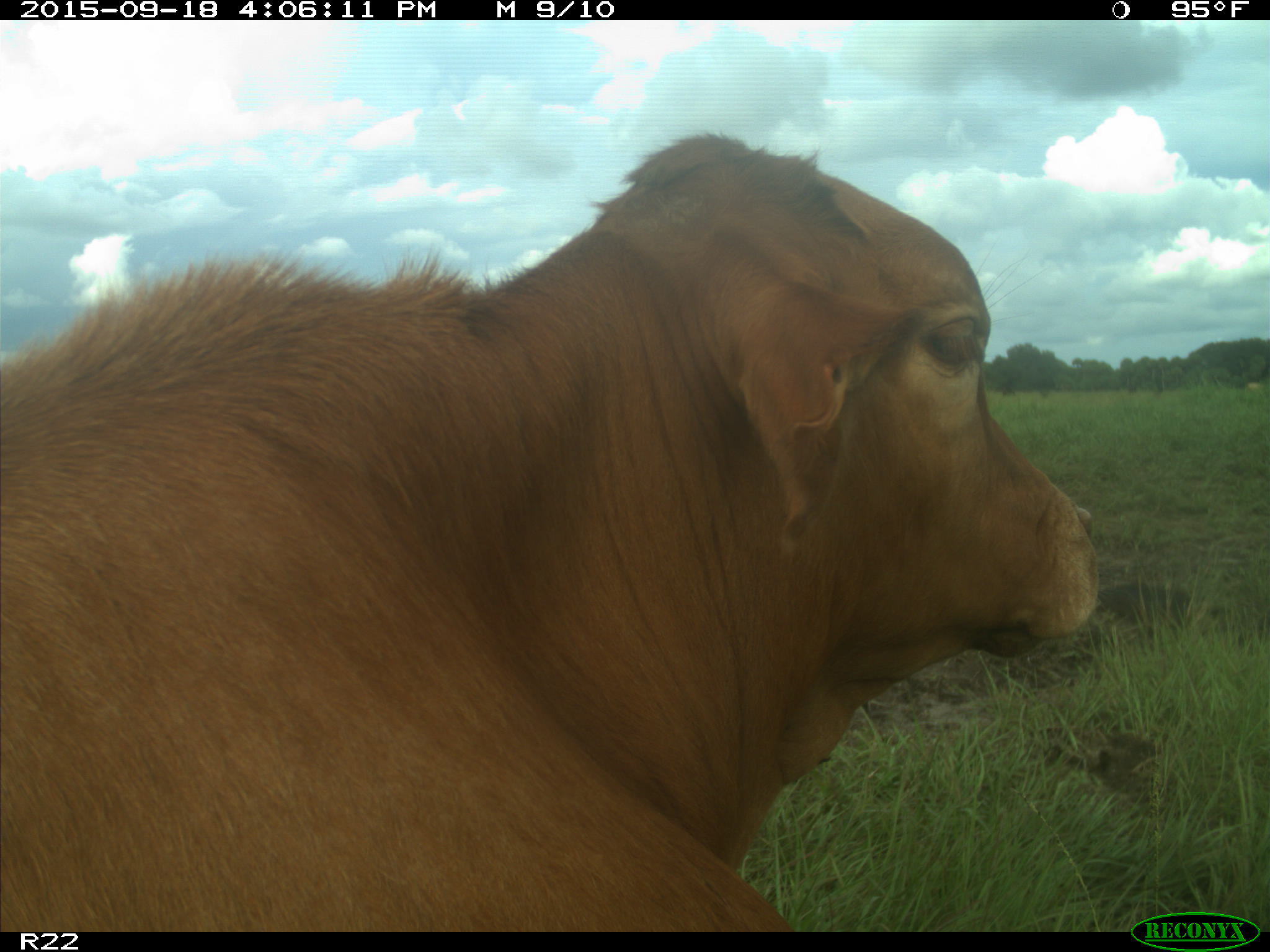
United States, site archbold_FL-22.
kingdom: Animalia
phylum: Chordata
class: Mammalia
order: Artiodactyla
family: Bovidae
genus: Bos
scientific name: Bos taurus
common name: domestic cow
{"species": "Bos taurus (domestic cow)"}